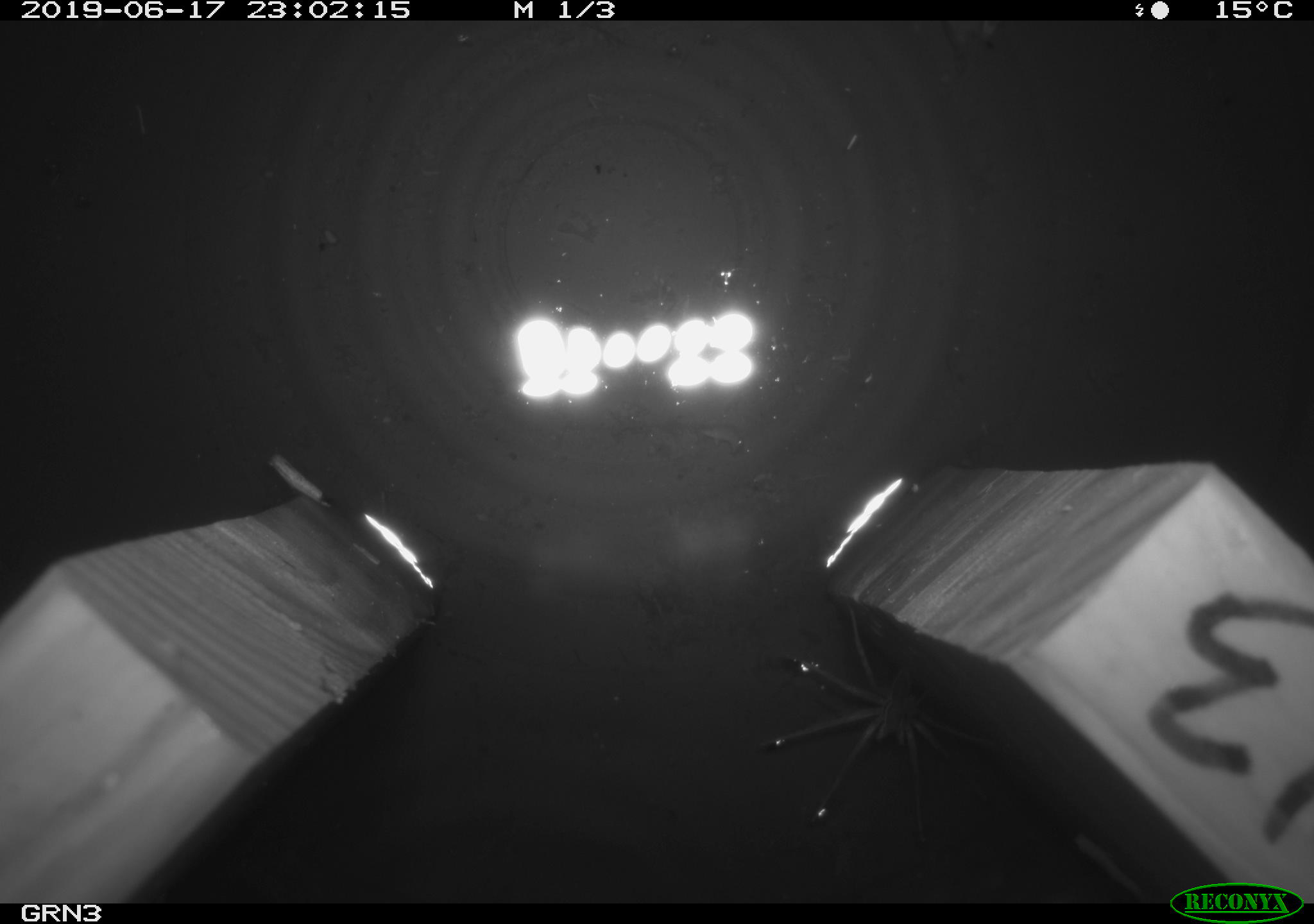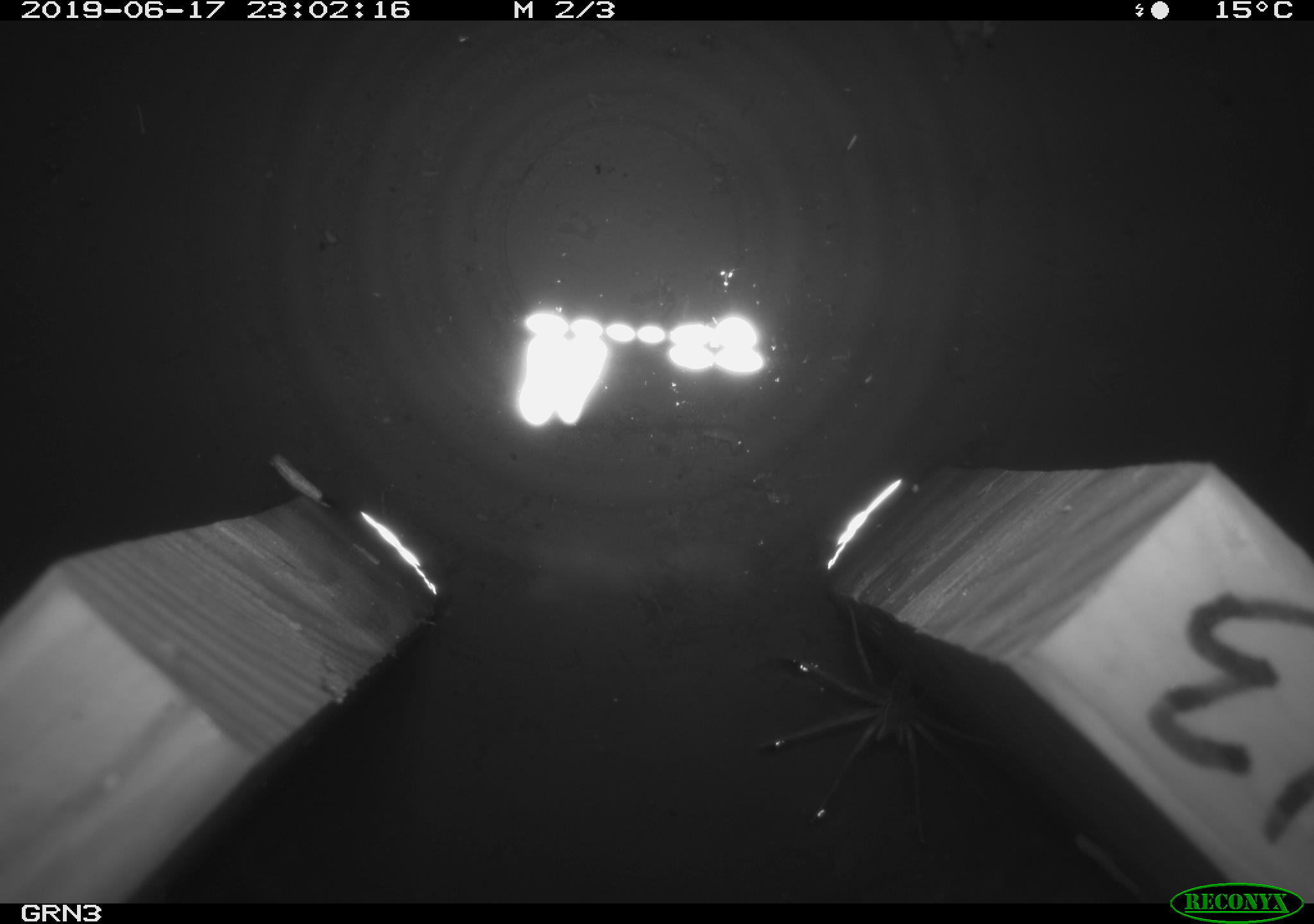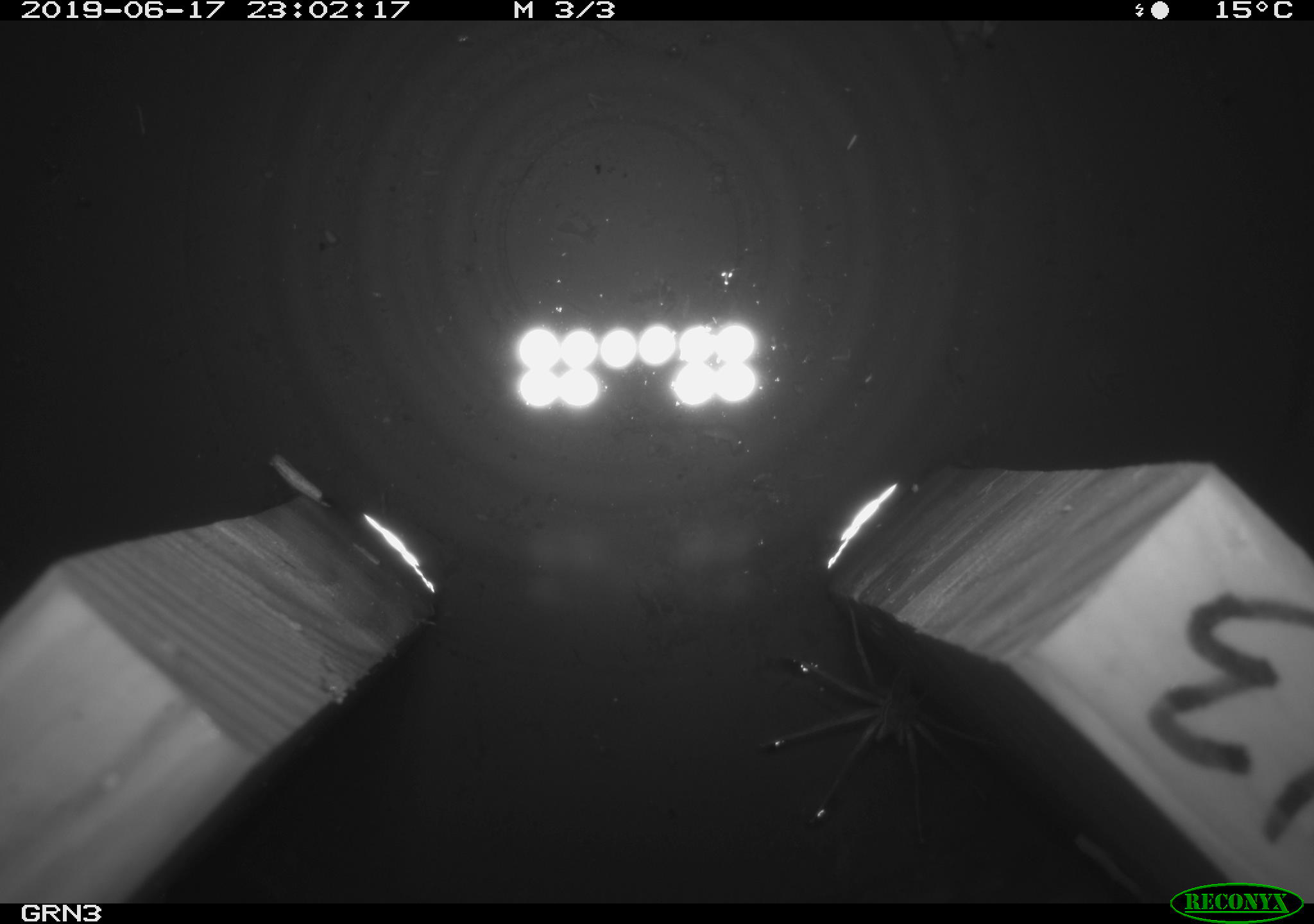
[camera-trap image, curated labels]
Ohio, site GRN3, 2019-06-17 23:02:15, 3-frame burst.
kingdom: Animalia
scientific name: Animalia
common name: animal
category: invertebrate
Invertebrate (animal) (Animalia).